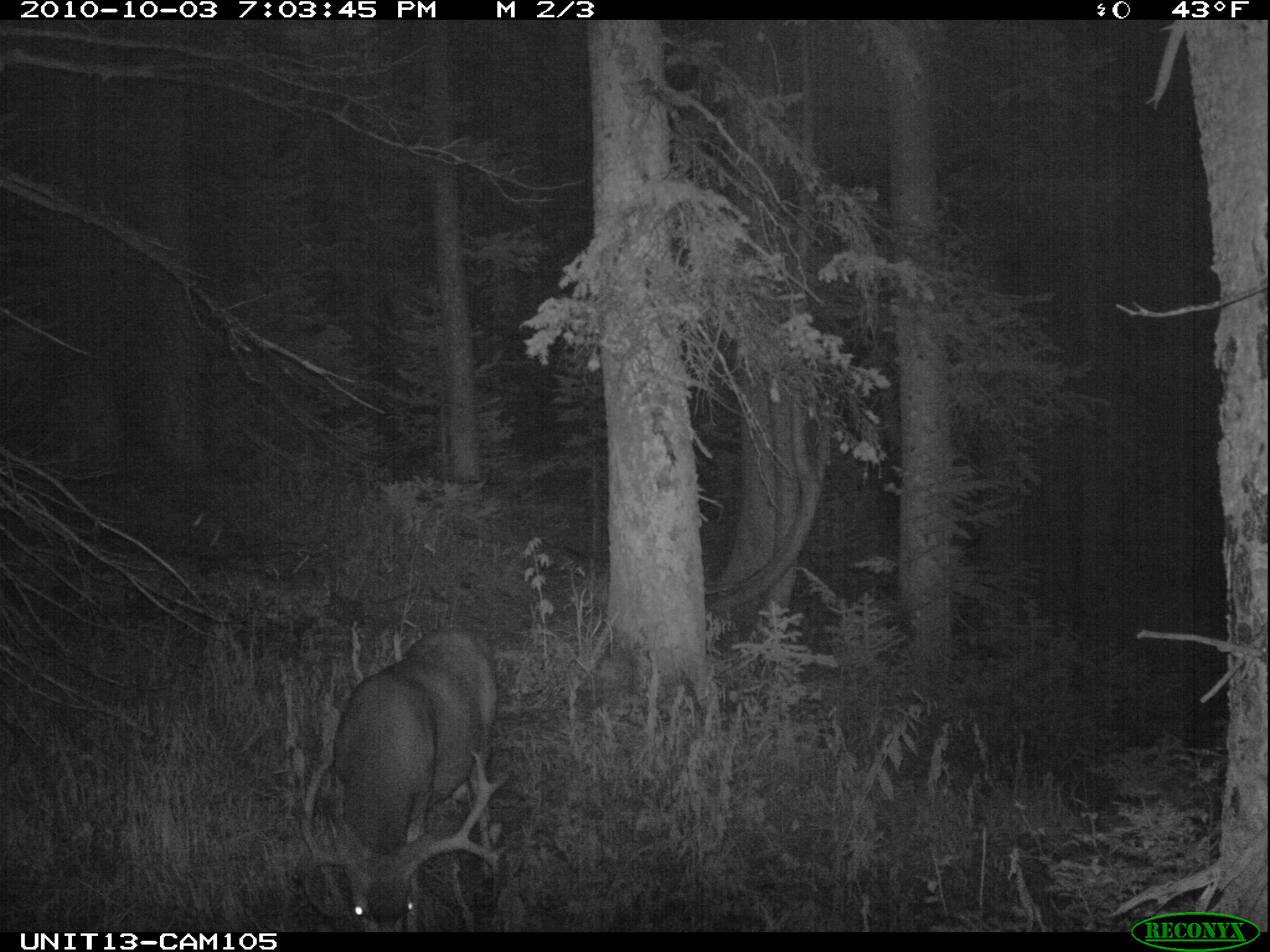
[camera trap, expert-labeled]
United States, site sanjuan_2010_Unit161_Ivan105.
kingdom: Animalia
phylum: Chordata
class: Mammalia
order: Artiodactyla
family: Cervidae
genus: Odocoileus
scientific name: Odocoileus hemionus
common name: mule deer